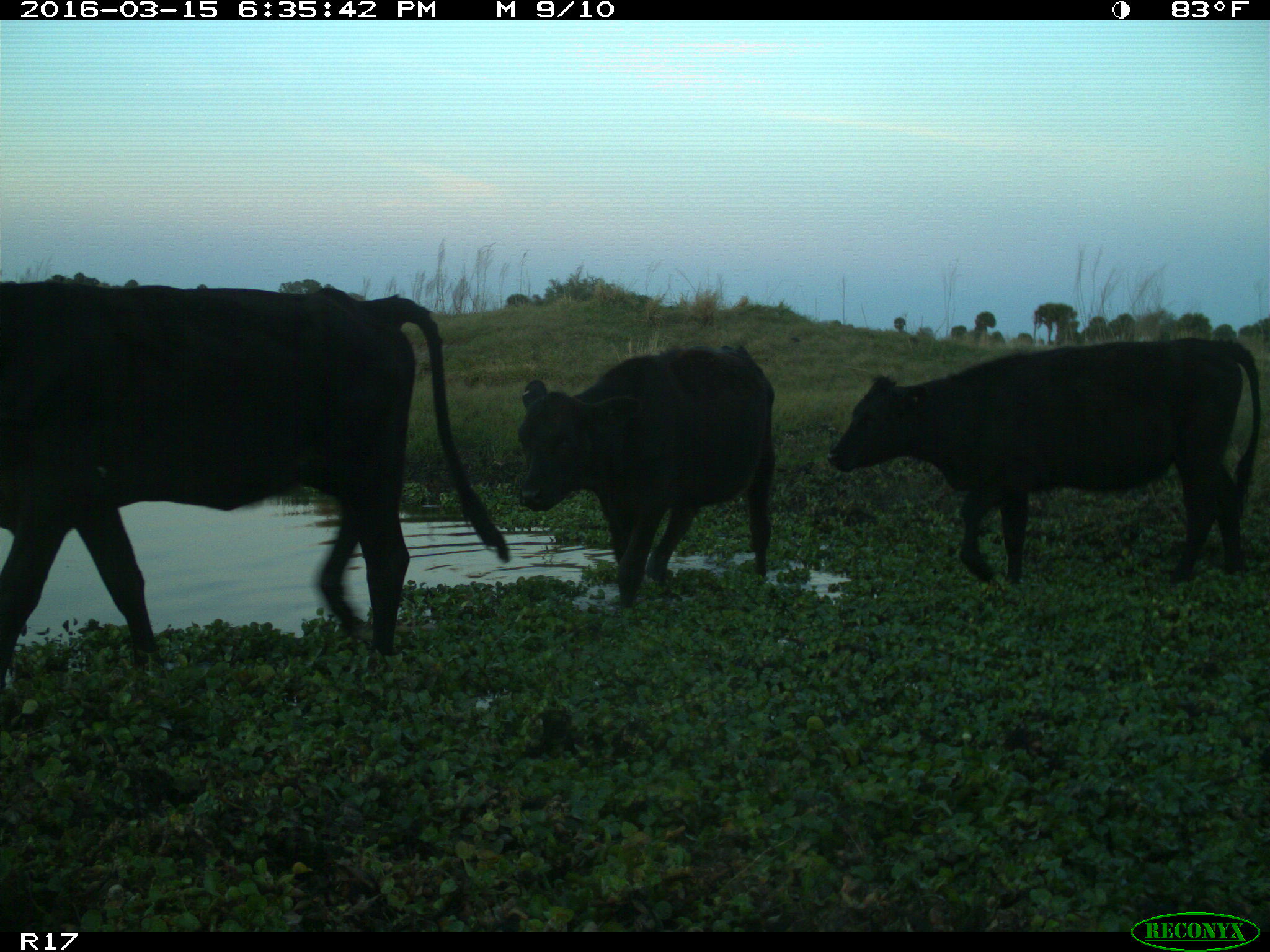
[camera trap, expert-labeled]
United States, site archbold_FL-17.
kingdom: Animalia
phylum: Chordata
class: Mammalia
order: Artiodactyla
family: Bovidae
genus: Bos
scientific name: Bos taurus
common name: domestic cow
Bos taurus (domestic cow).